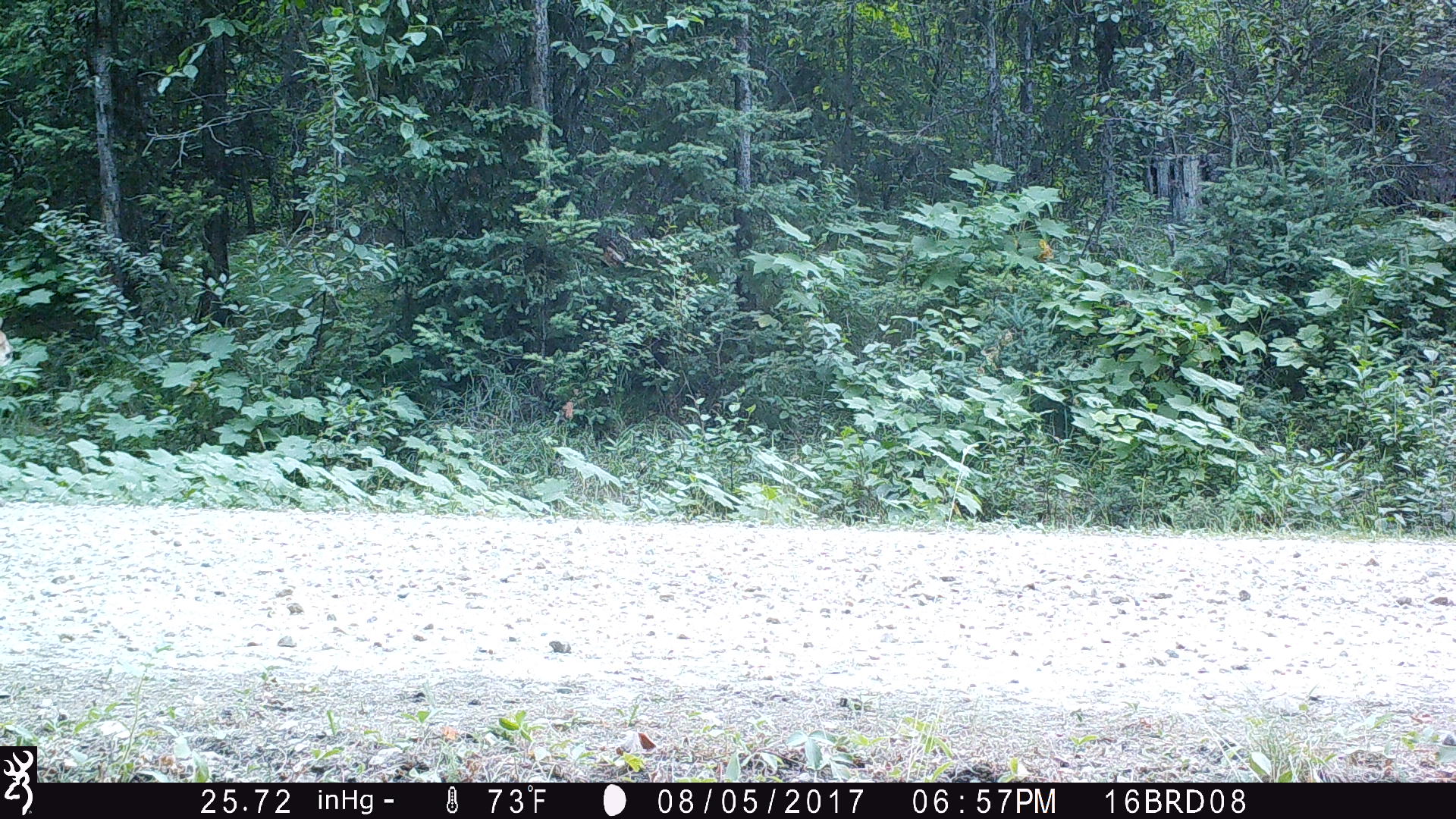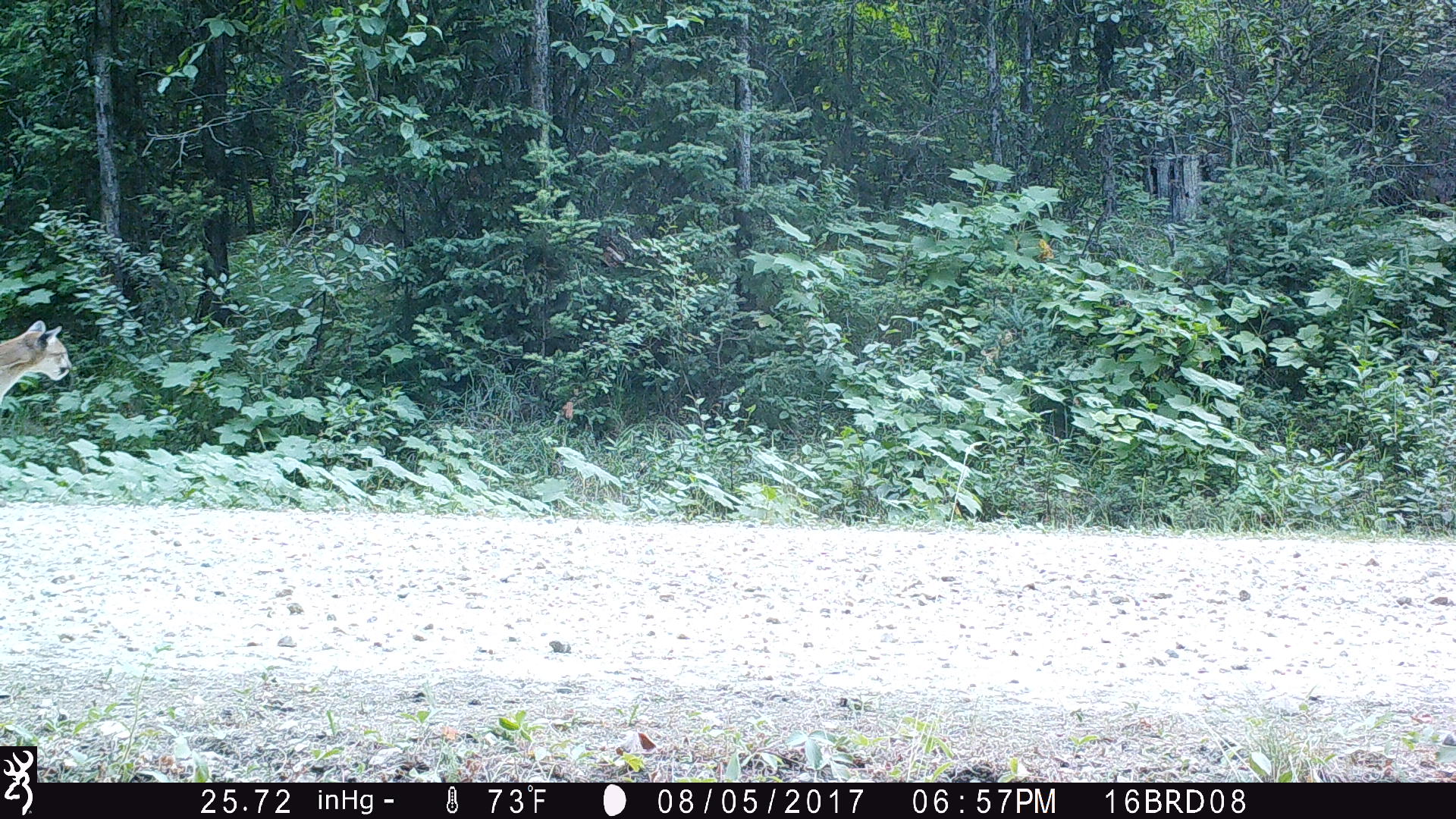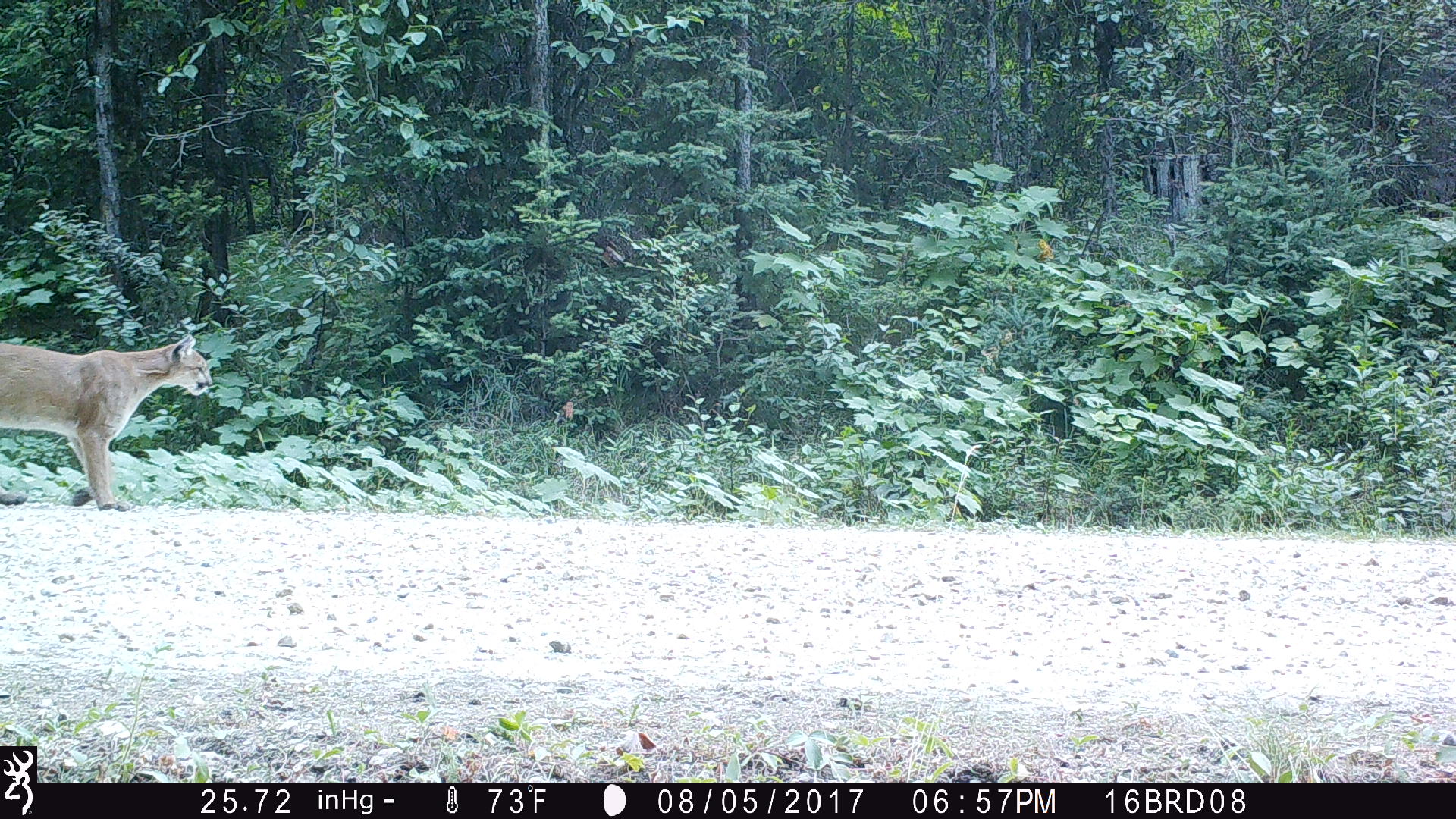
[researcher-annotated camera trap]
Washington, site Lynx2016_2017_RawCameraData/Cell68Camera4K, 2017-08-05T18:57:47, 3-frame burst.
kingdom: Animalia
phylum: Chordata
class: Mammalia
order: Carnivora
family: Felidae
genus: Puma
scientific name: Puma concolor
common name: mountain lion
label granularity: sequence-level